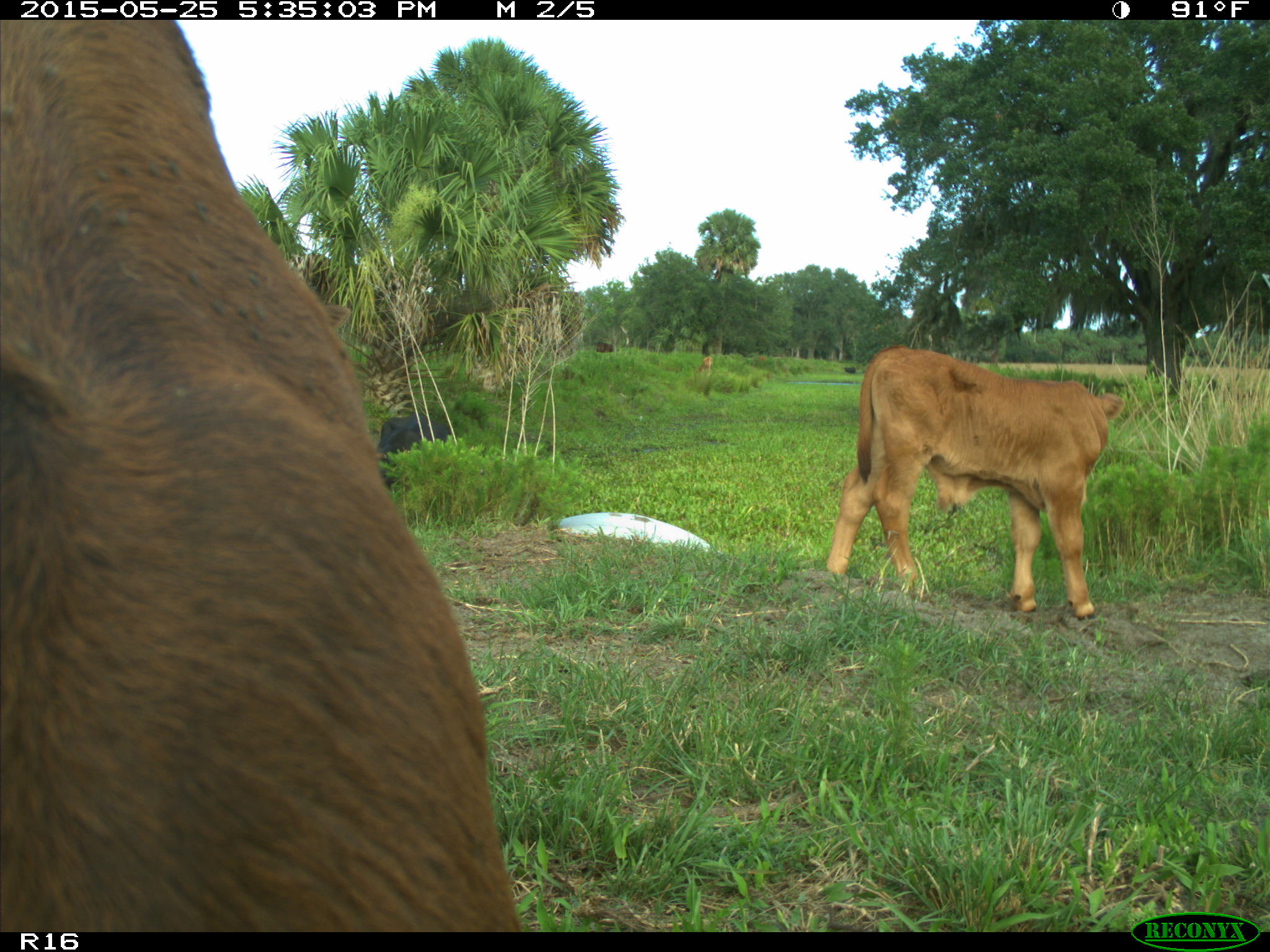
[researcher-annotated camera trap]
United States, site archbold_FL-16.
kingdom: Animalia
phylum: Chordata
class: Mammalia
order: Artiodactyla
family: Bovidae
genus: Bos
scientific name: Bos taurus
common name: domestic cow